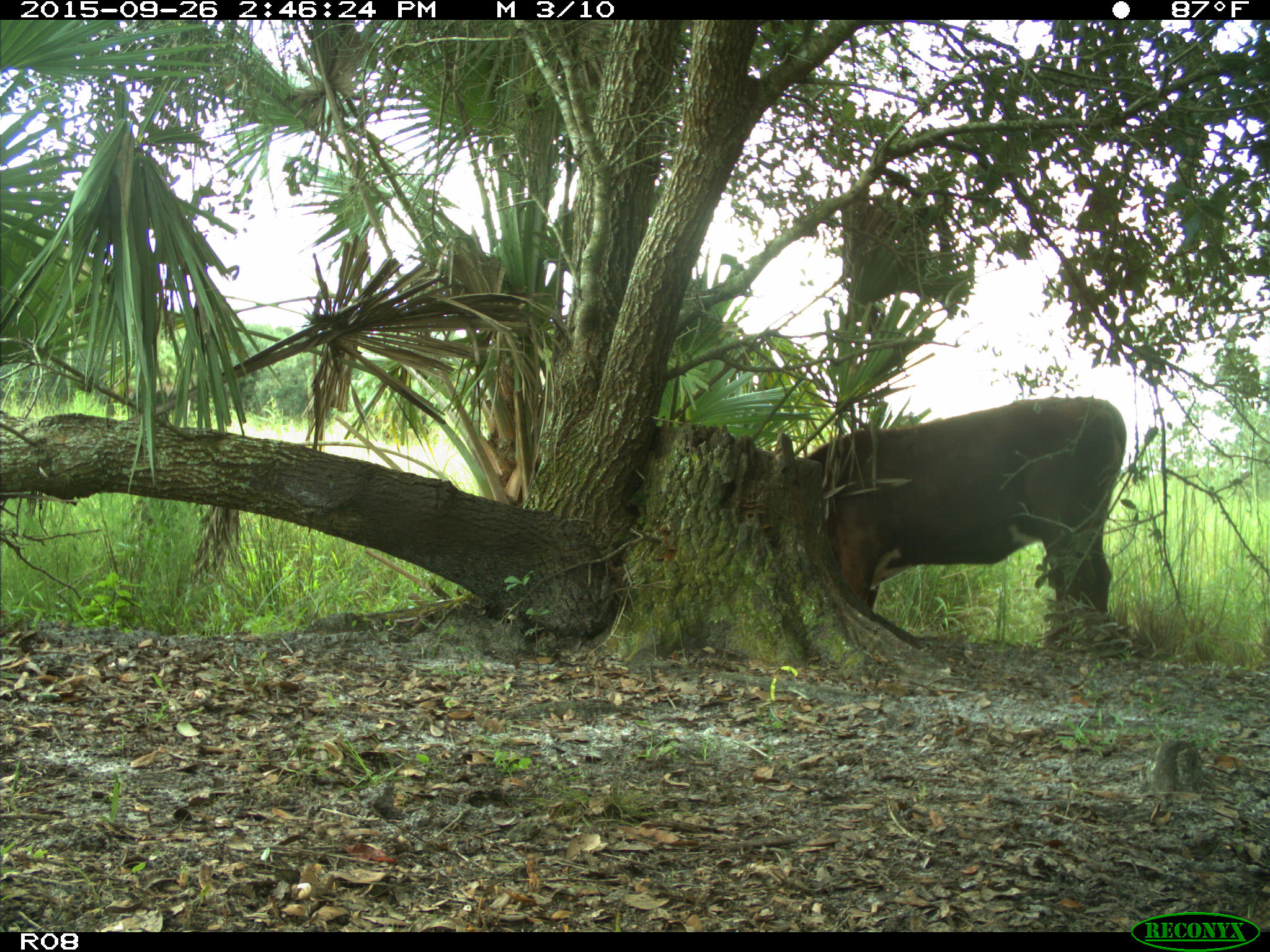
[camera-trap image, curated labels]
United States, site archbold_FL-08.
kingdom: Animalia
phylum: Chordata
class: Mammalia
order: Artiodactyla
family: Bovidae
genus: Bos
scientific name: Bos taurus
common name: domestic cow